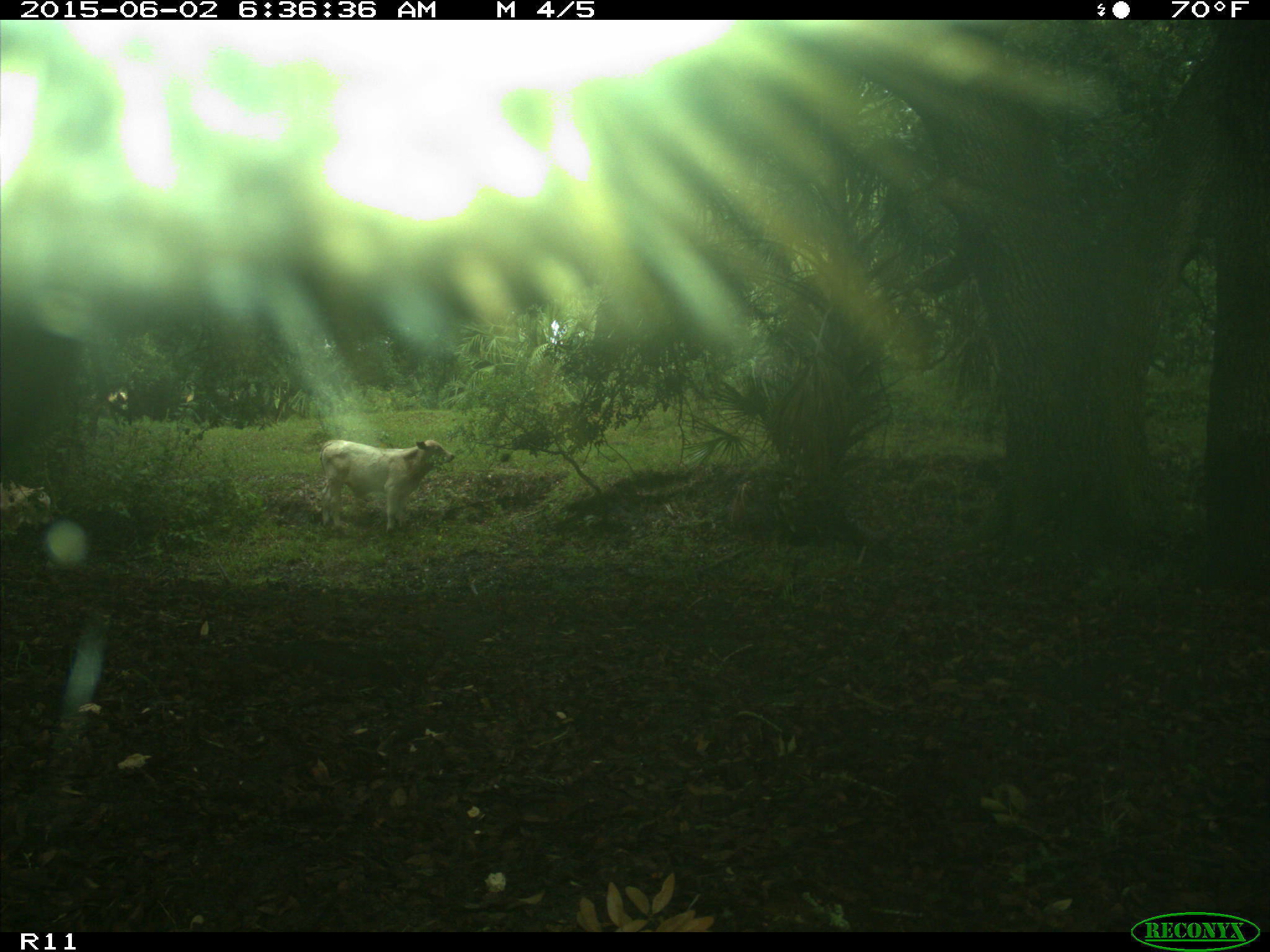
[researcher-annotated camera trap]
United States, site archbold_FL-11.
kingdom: Animalia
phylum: Chordata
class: Mammalia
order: Artiodactyla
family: Bovidae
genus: Bos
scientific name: Bos taurus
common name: domestic cow